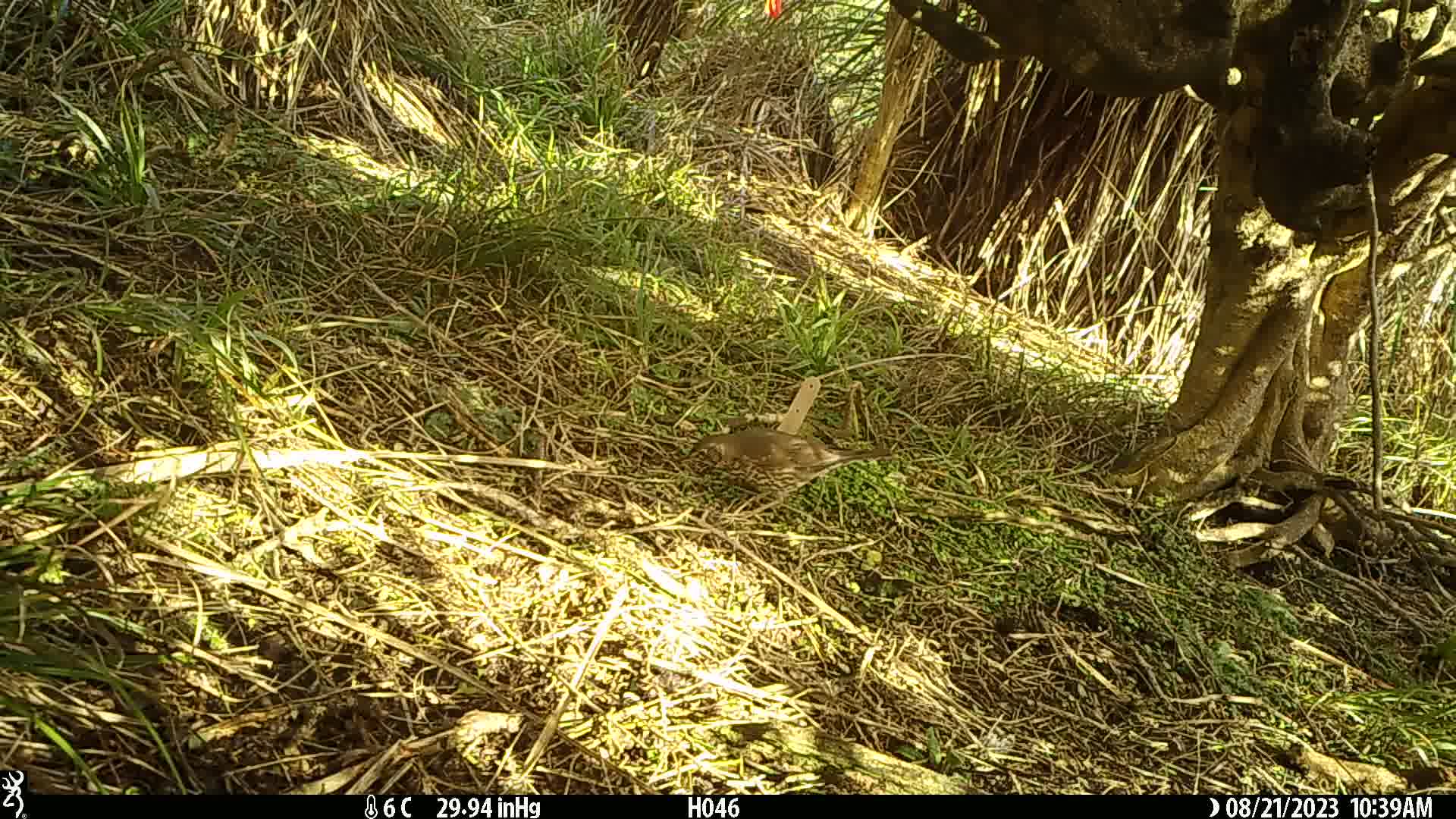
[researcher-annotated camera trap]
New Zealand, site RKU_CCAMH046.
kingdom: Animalia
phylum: Chordata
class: Aves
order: Passeriformes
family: Turdidae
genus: Turdus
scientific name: Turdus philomelos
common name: song thrush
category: thrush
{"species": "thrush (song thrush) (Turdus philomelos)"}